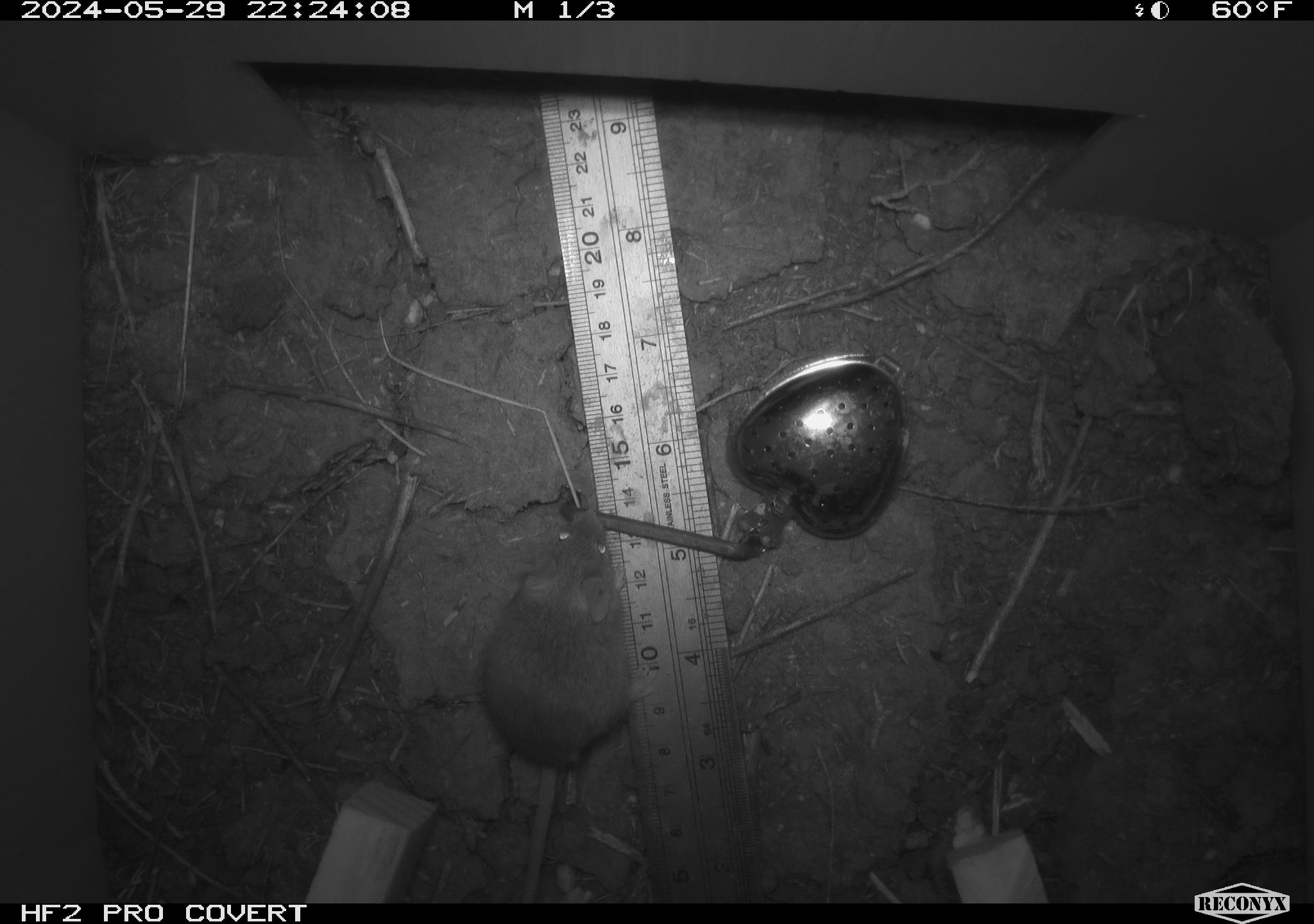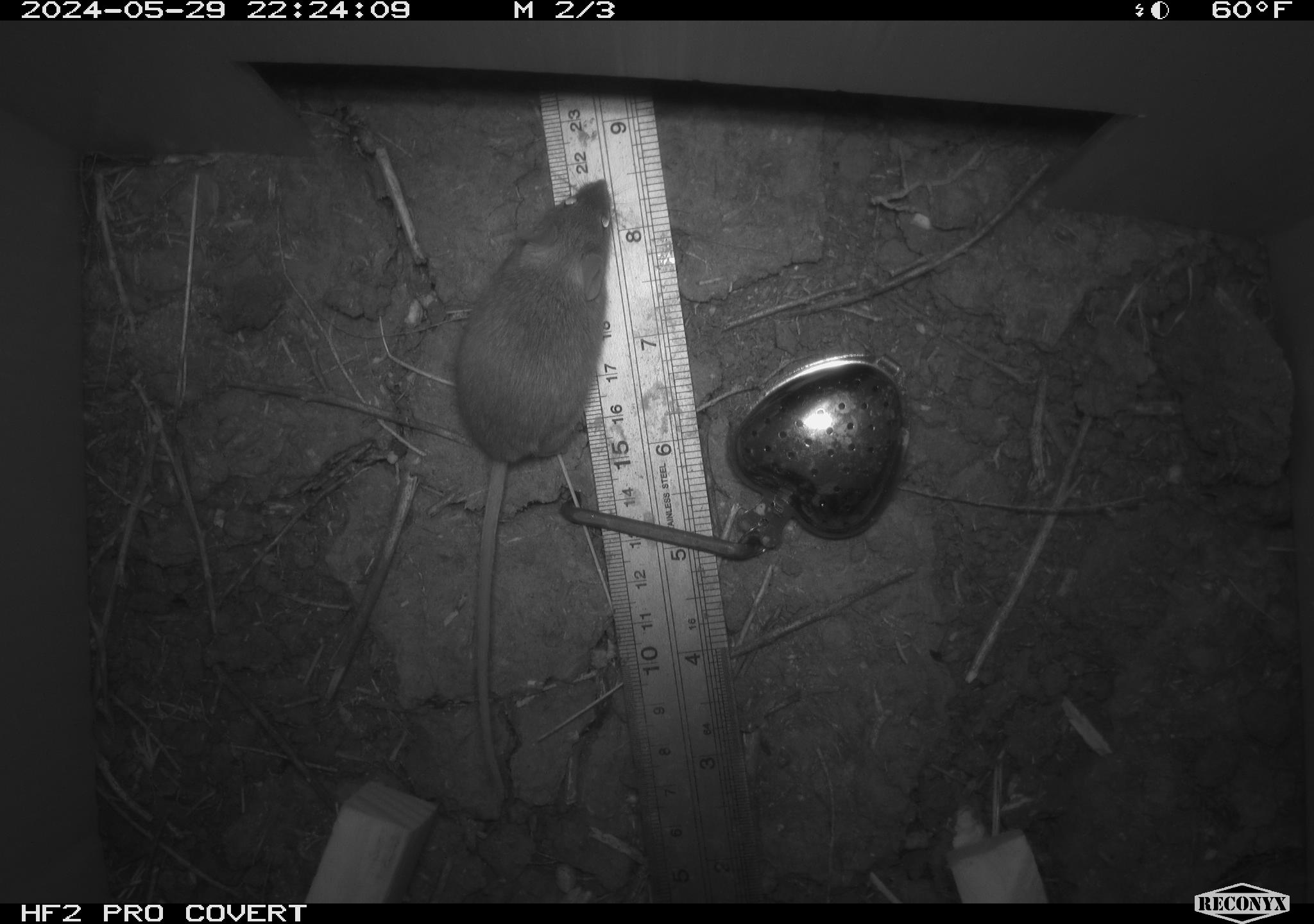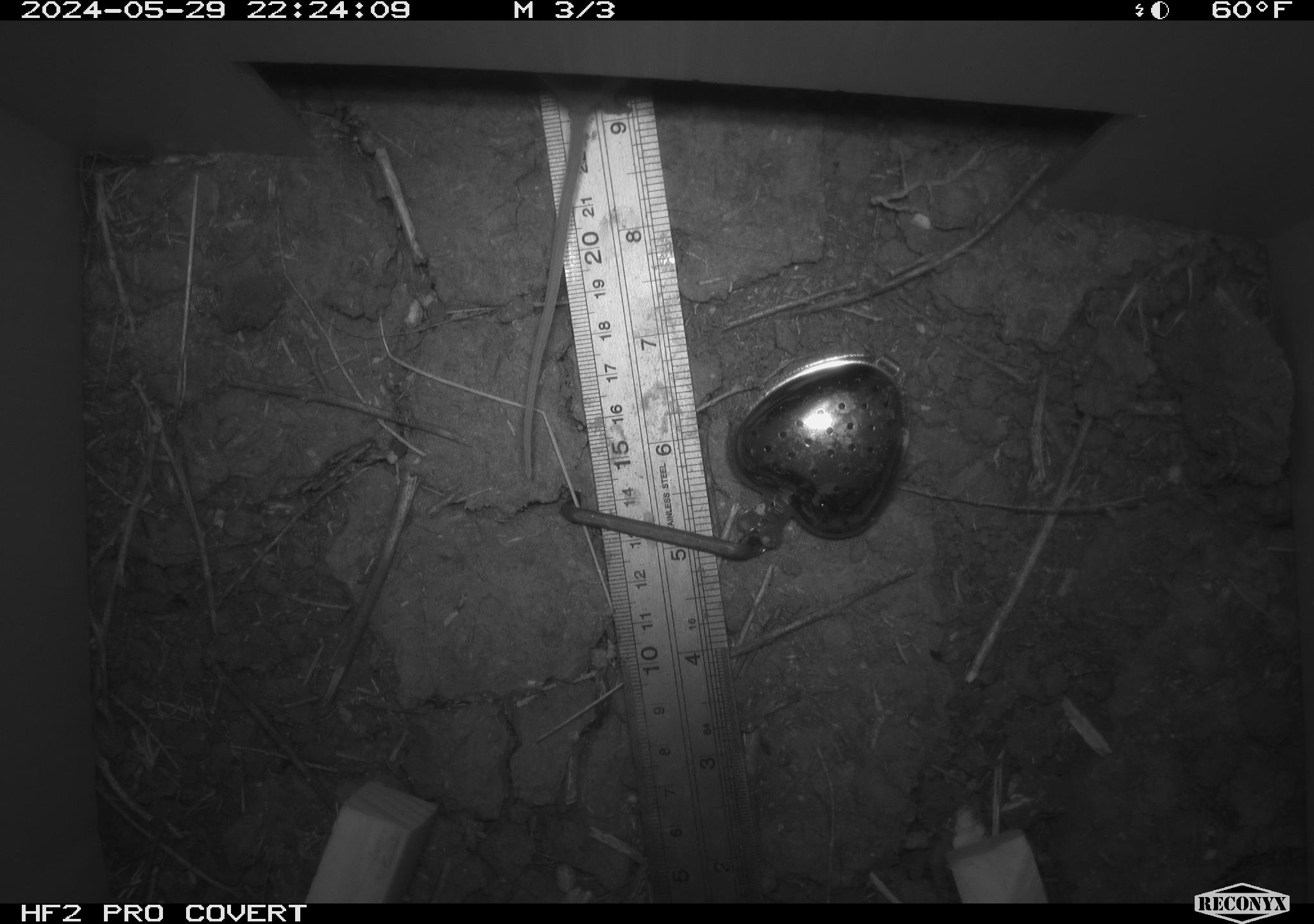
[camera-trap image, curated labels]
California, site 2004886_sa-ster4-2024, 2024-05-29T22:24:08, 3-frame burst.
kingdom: Animalia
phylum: Chordata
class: Mammalia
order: Rodentia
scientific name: Rodentia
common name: mouse species